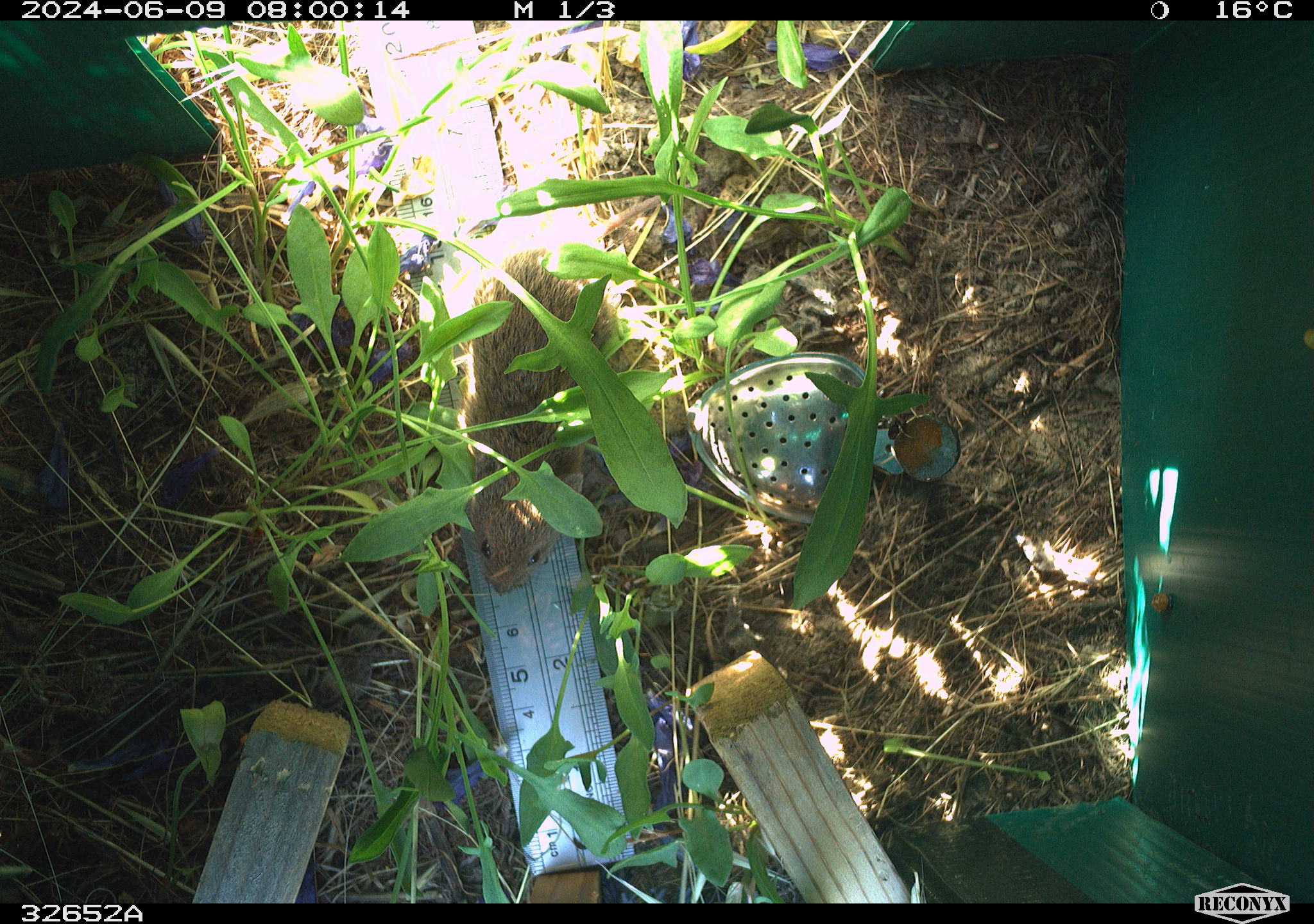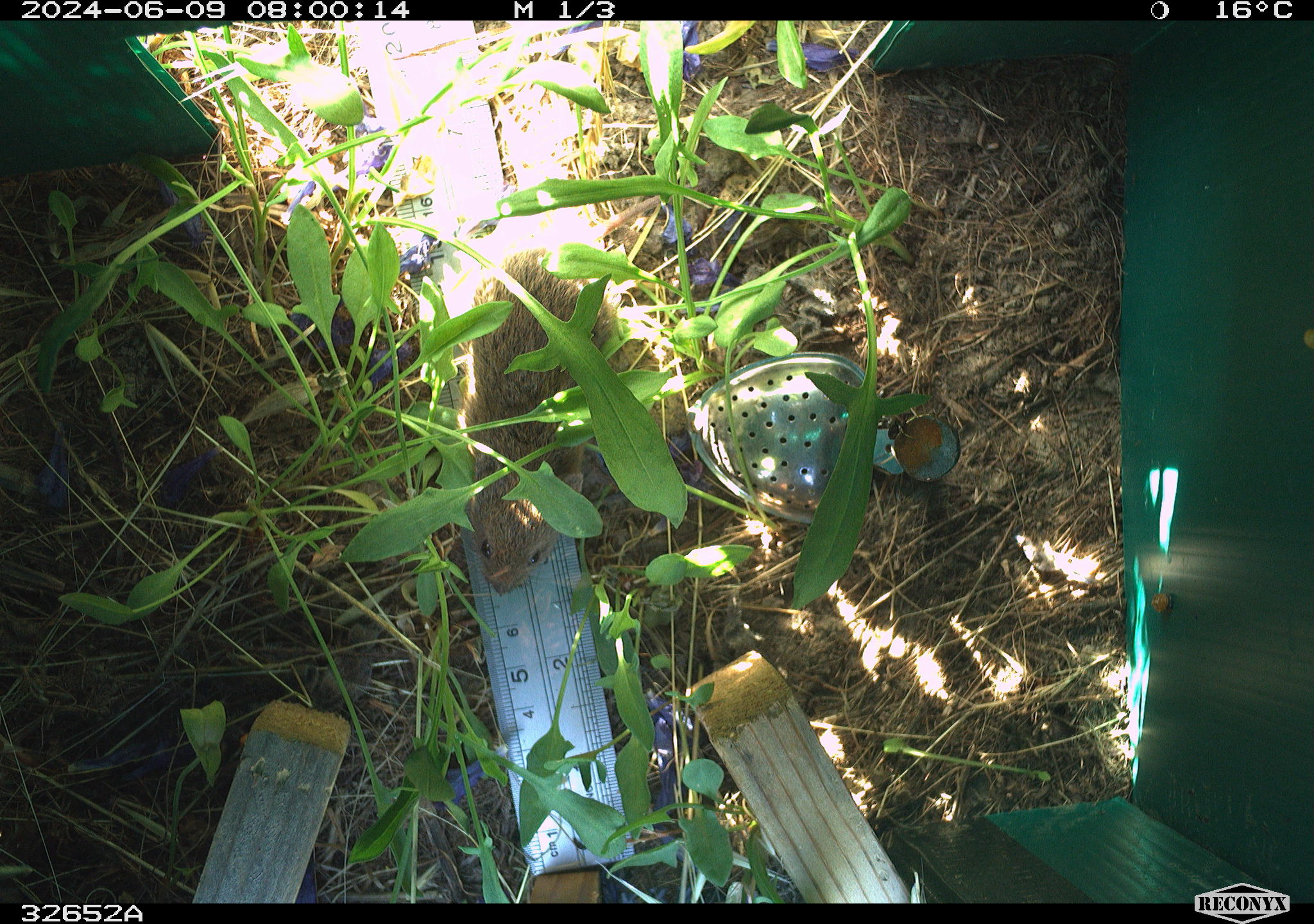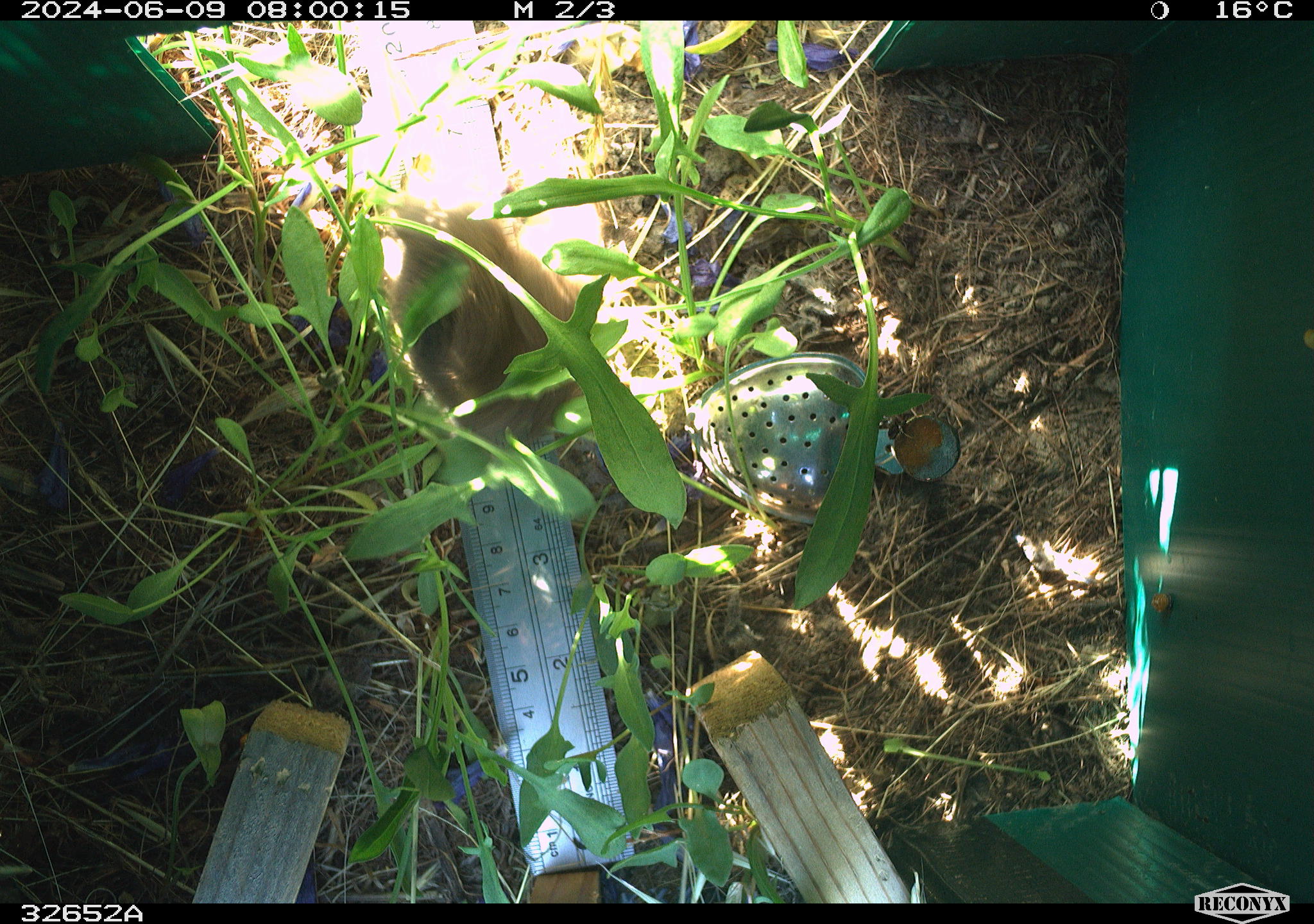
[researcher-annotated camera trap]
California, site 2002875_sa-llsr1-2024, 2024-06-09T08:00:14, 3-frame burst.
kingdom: Animalia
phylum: Chordata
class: Mammalia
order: Rodentia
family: Cricetidae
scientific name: Arvicolinae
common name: voles, lemmings, and muskrats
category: arvicolinae subfamily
Arvicolinae subfamily (voles, lemmings, and muskrats) (Arvicolinae).